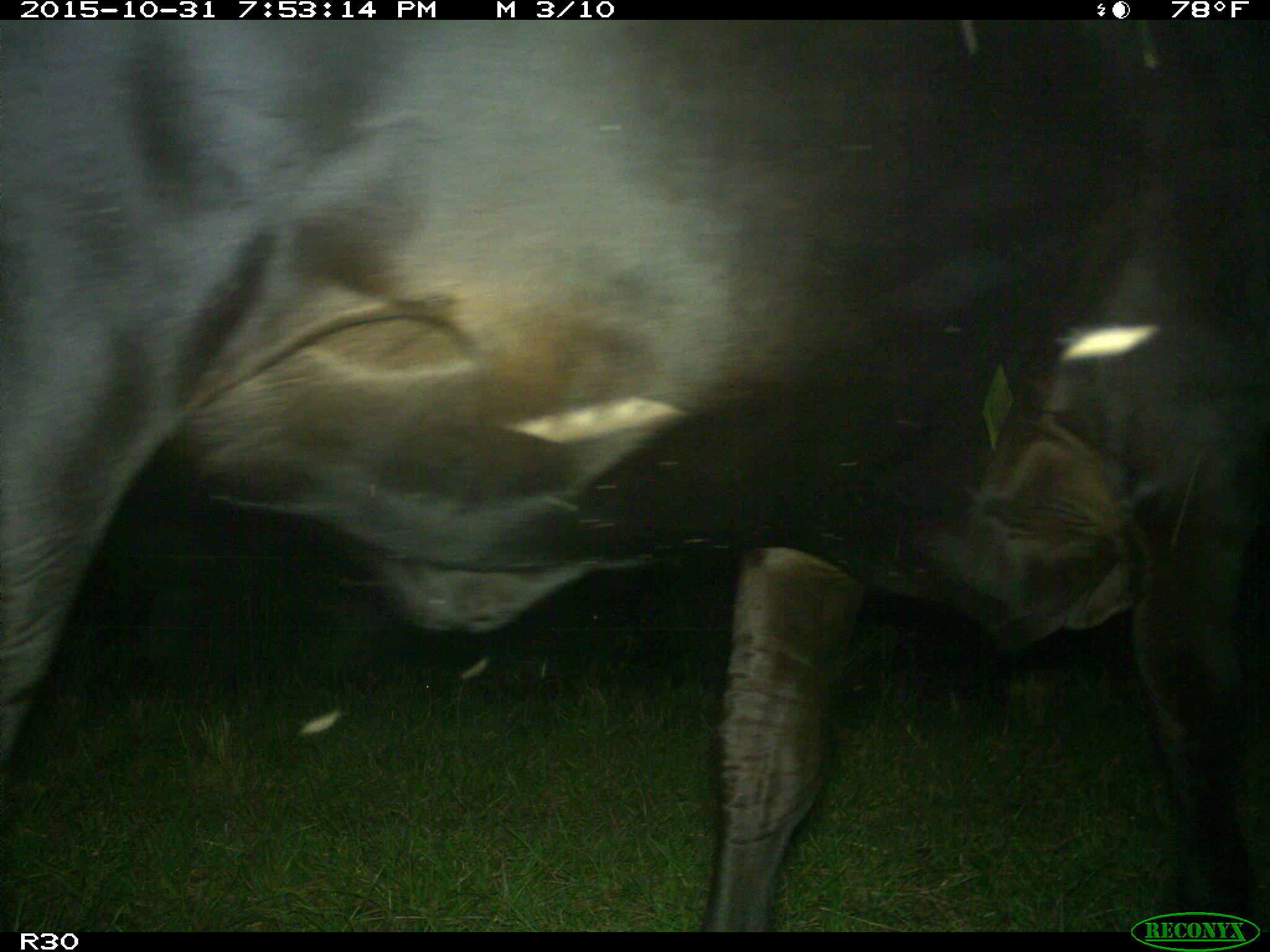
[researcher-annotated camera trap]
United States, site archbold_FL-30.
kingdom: Animalia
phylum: Chordata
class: Mammalia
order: Artiodactyla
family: Bovidae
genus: Bos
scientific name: Bos taurus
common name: domestic cow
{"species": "Bos taurus (domestic cow)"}